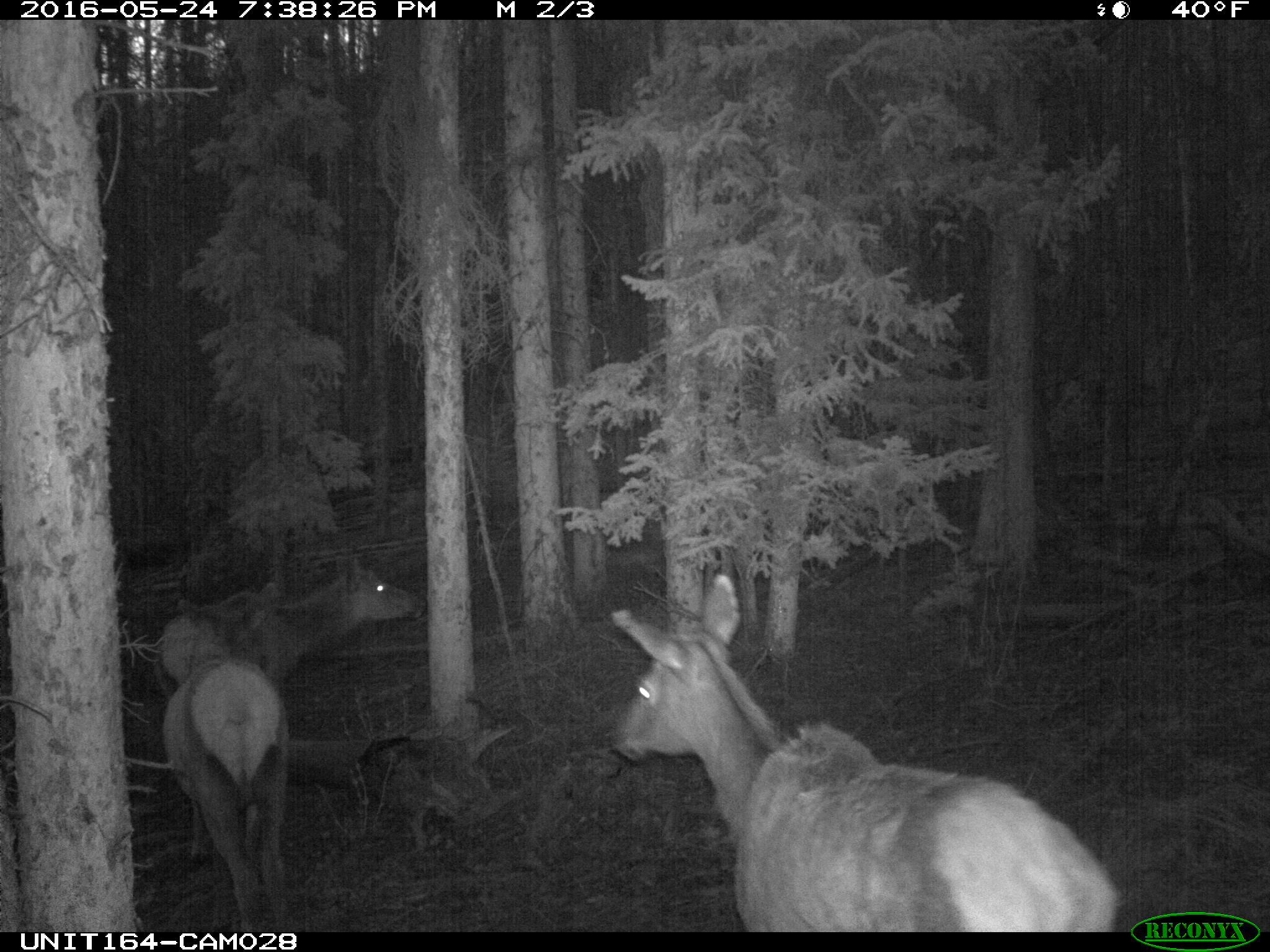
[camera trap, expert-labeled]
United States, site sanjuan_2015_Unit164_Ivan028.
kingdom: Animalia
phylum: Chordata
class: Mammalia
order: Artiodactyla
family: Cervidae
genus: Cervus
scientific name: Cervus elaphus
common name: red deer